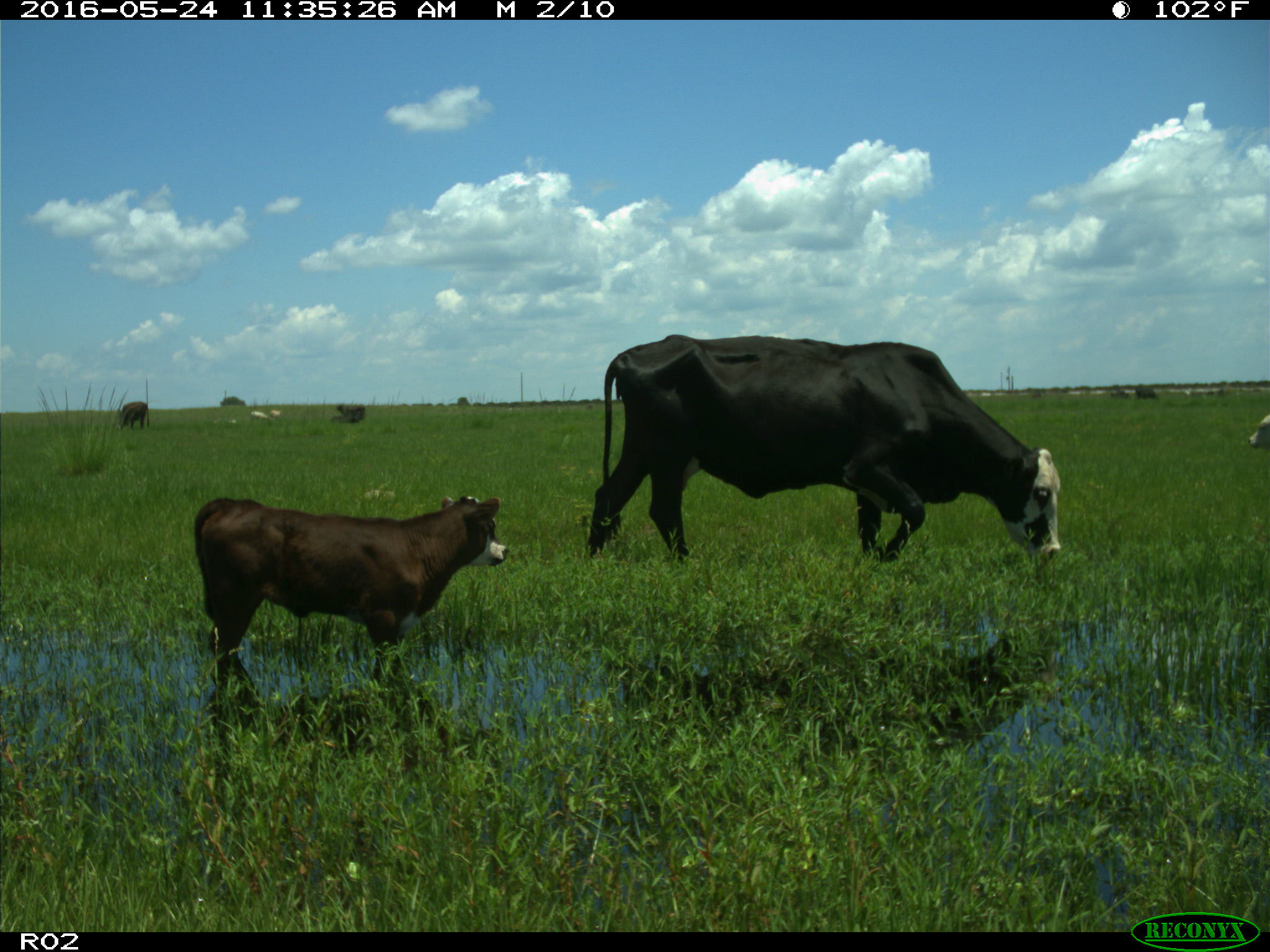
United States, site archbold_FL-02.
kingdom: Animalia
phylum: Chordata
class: Mammalia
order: Artiodactyla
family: Bovidae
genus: Bos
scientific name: Bos taurus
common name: domestic cow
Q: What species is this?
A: Bos taurus (domestic cow).